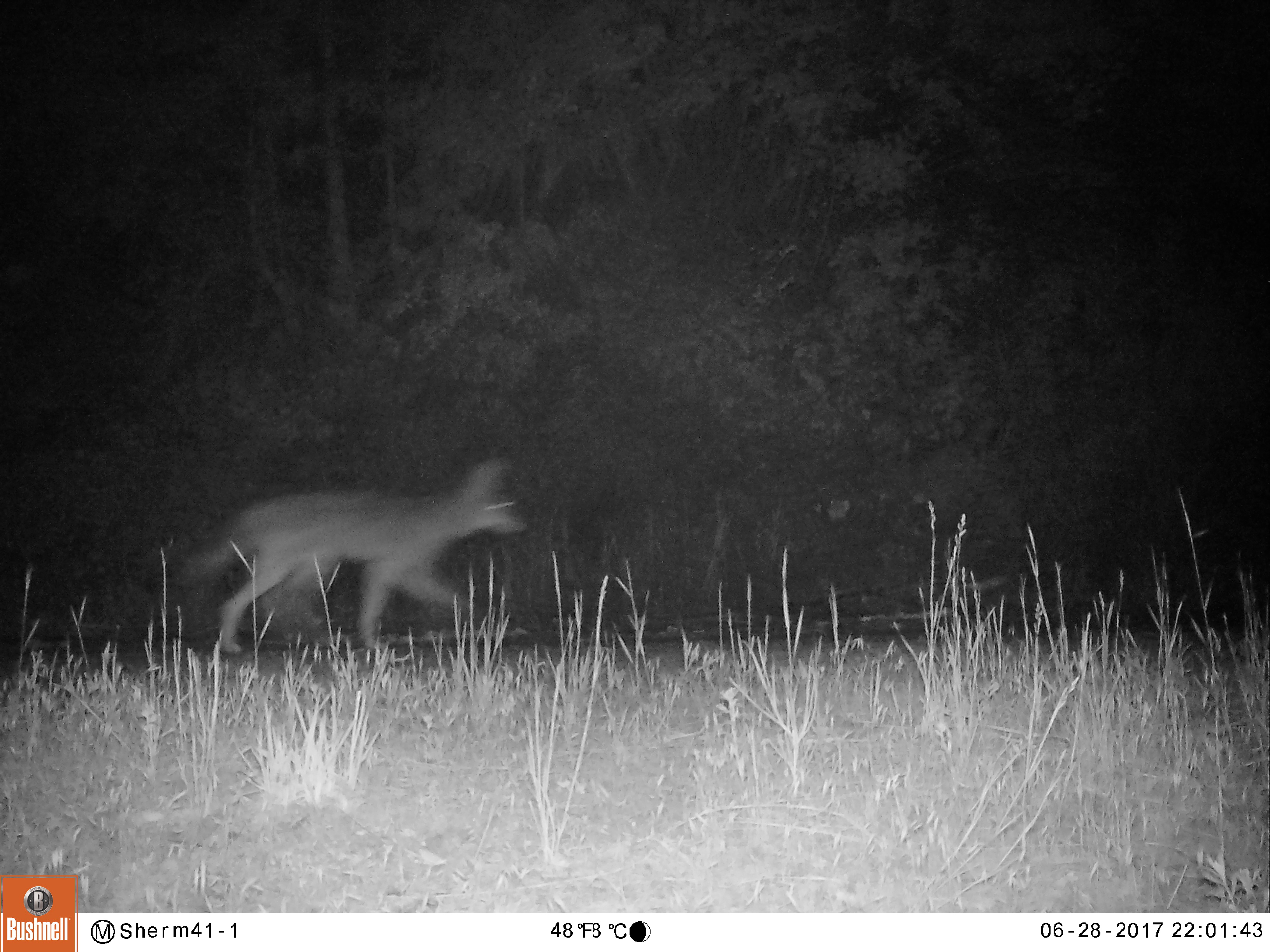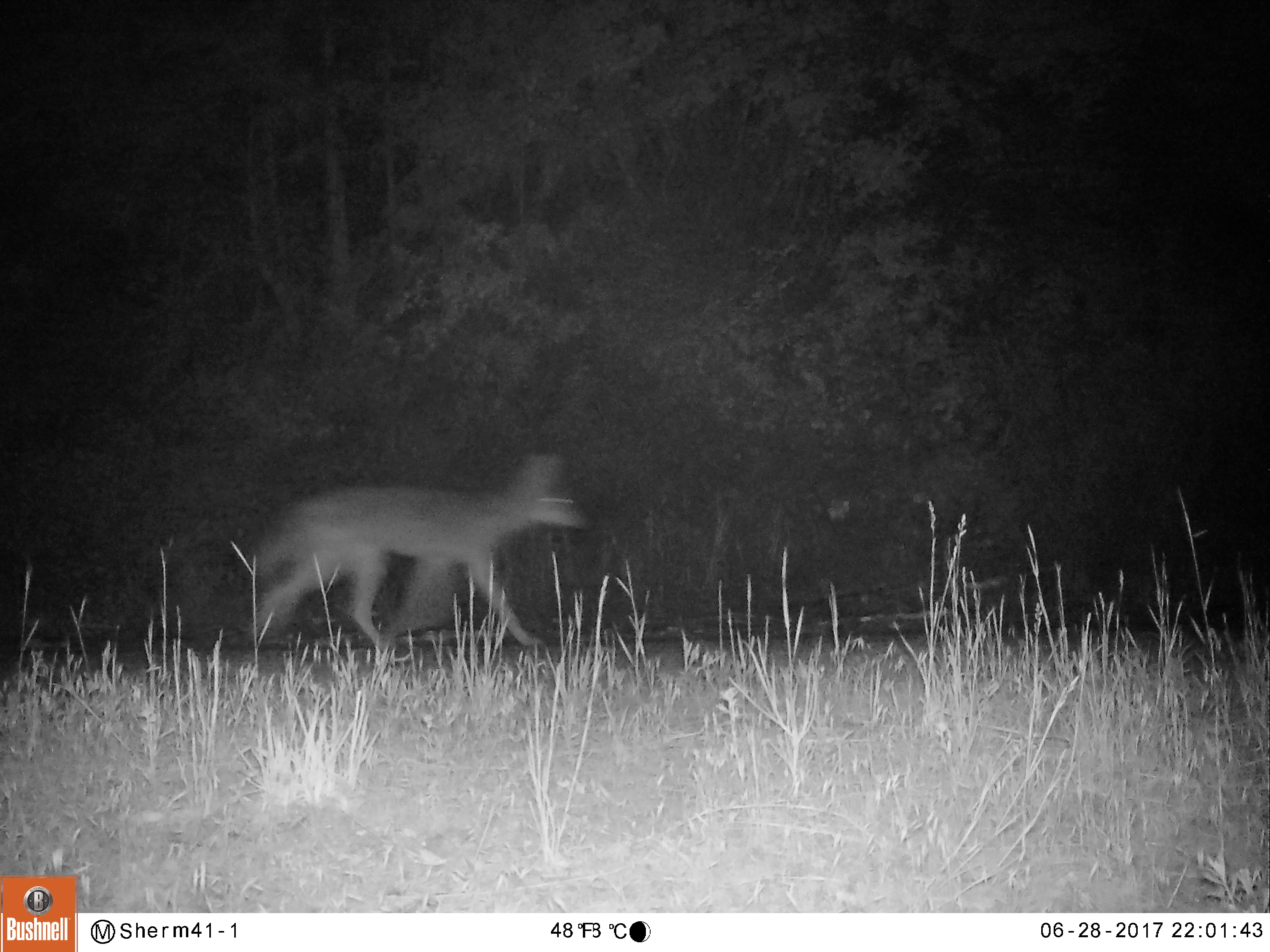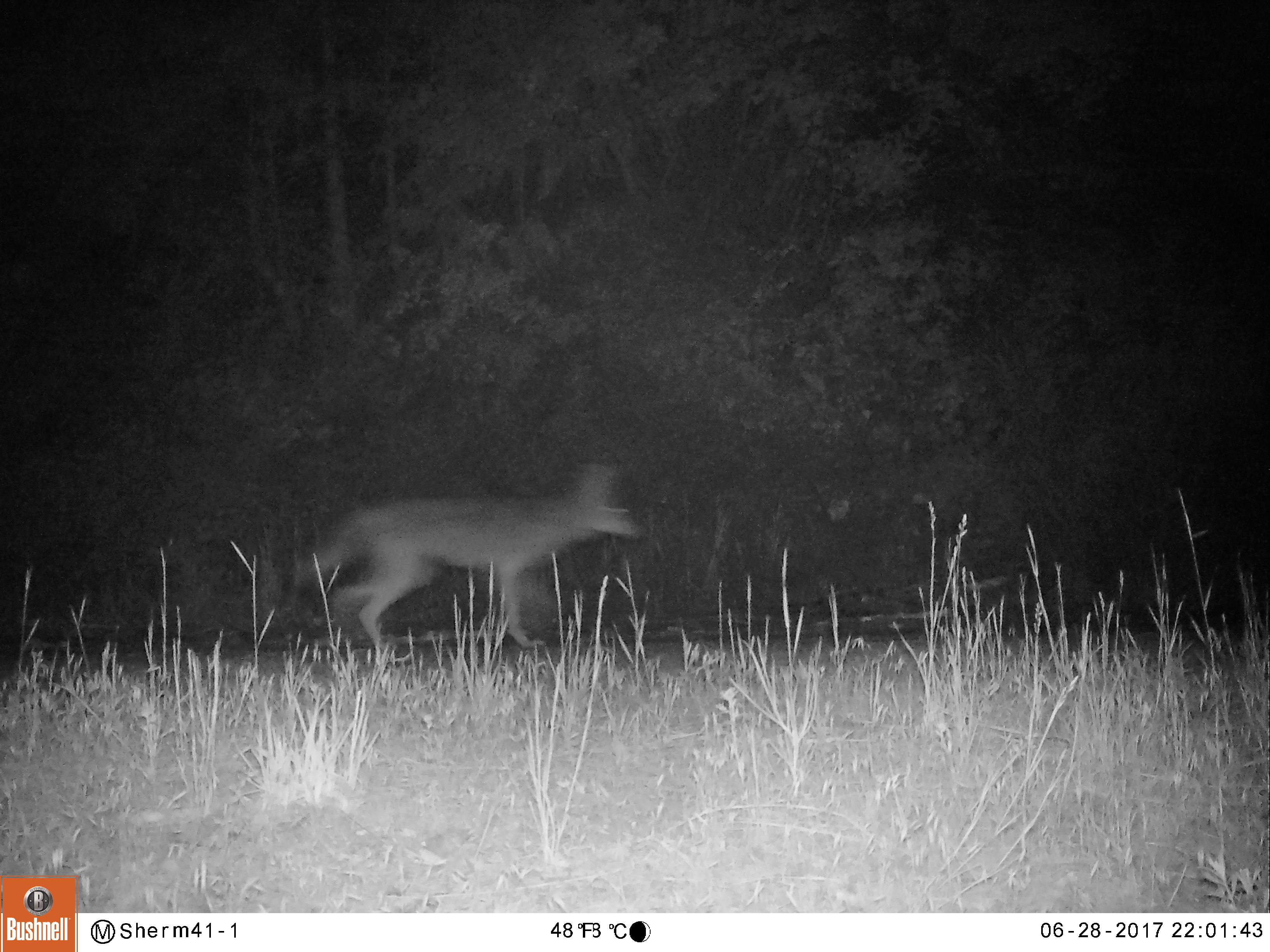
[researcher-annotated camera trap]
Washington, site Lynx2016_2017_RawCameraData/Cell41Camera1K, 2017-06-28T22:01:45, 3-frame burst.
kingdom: Animalia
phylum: Chordata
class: Mammalia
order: Carnivora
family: Canidae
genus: Canis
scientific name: Canis latrans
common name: coyote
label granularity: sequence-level